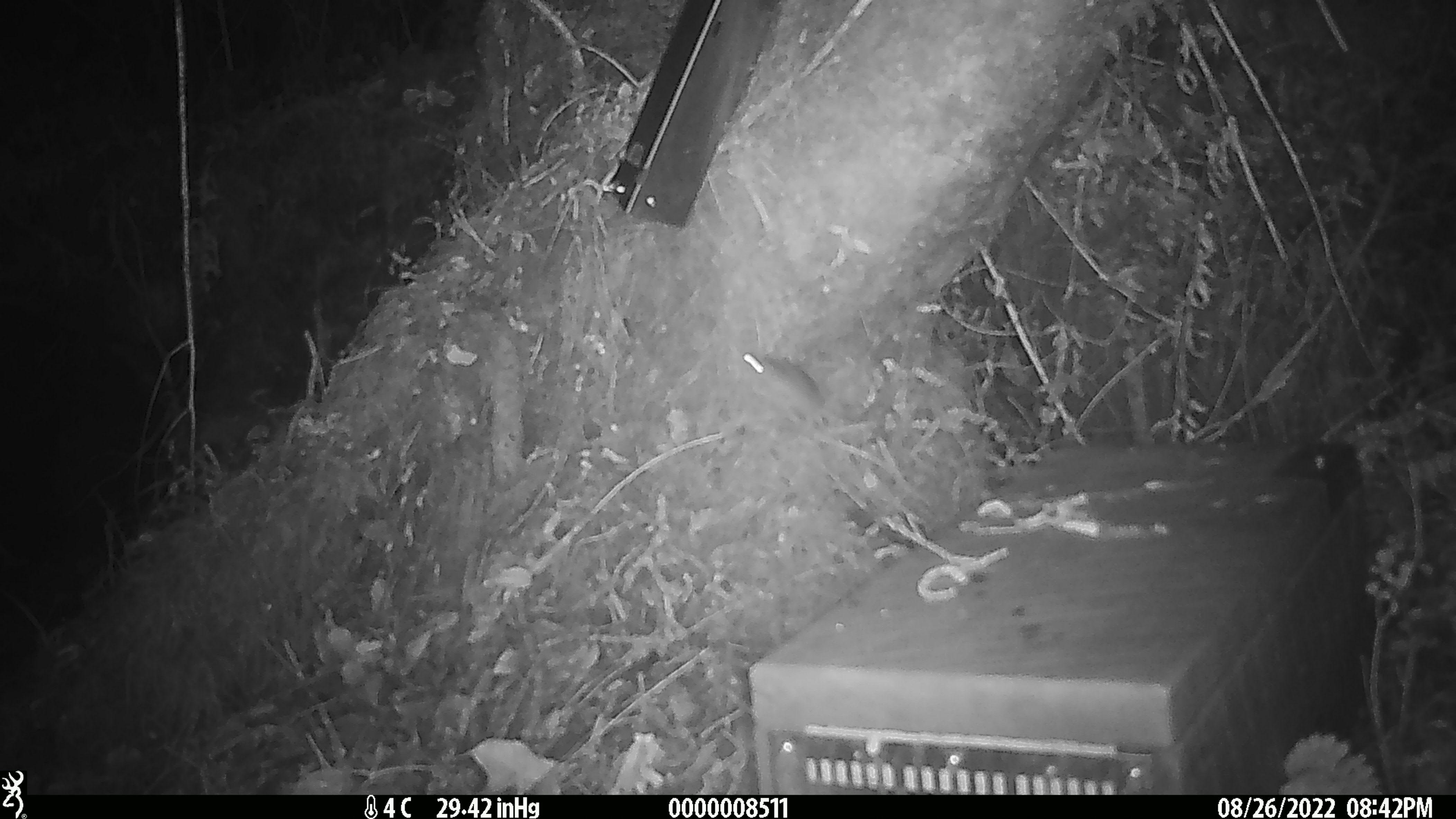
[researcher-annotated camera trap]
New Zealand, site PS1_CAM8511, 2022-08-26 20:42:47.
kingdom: Animalia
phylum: Chordata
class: Mammalia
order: Rodentia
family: Muridae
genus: Mus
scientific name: Mus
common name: mouse